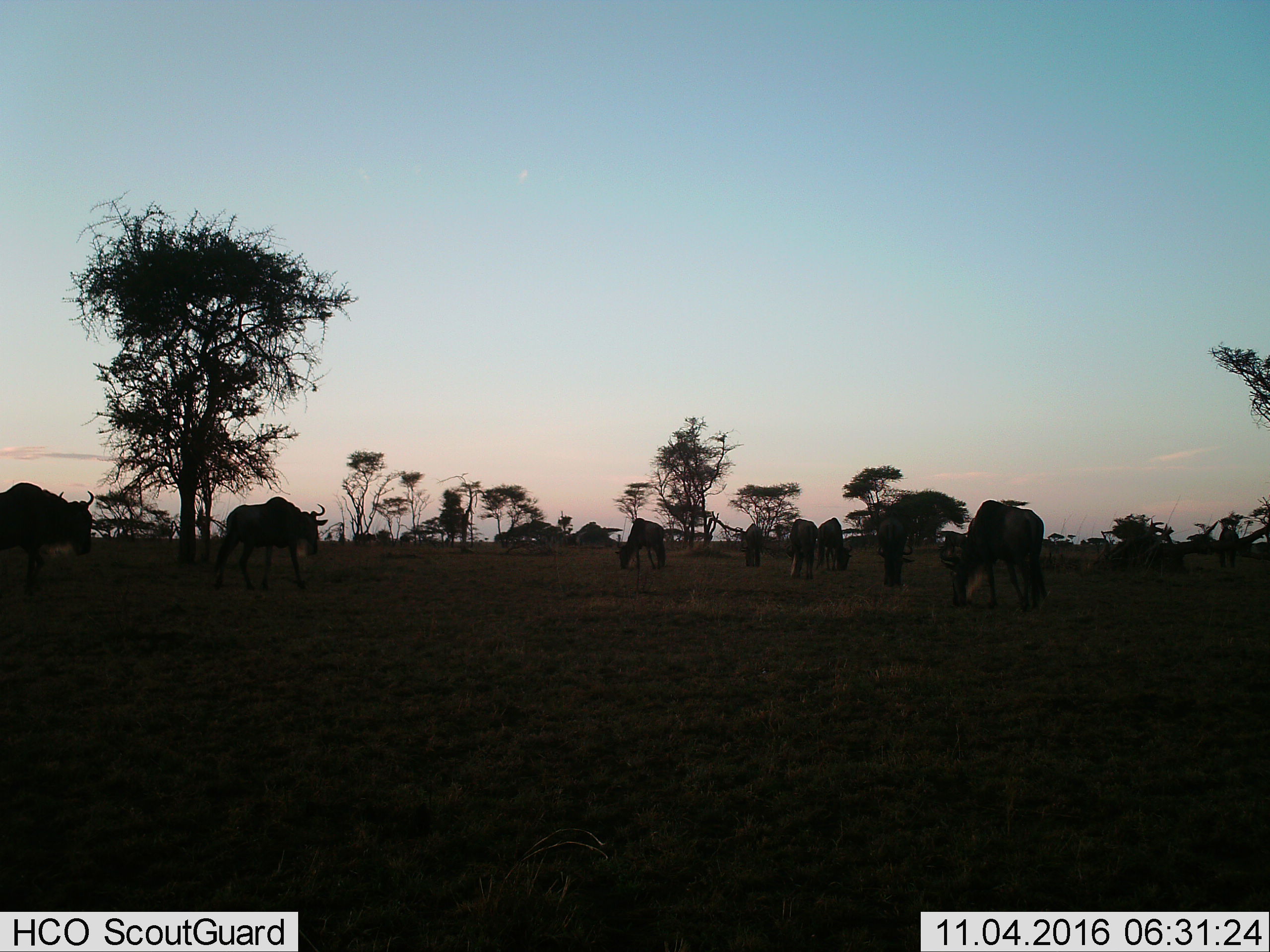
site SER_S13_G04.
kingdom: Animalia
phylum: Chordata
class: Mammalia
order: Artiodactyla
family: Bovidae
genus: Connochaetes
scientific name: Connochaetes taurinus taurinus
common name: blue wildebeest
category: wildebeestblue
Wildebeestblue (blue wildebeest) (Connochaetes taurinus taurinus), count 8. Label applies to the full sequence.